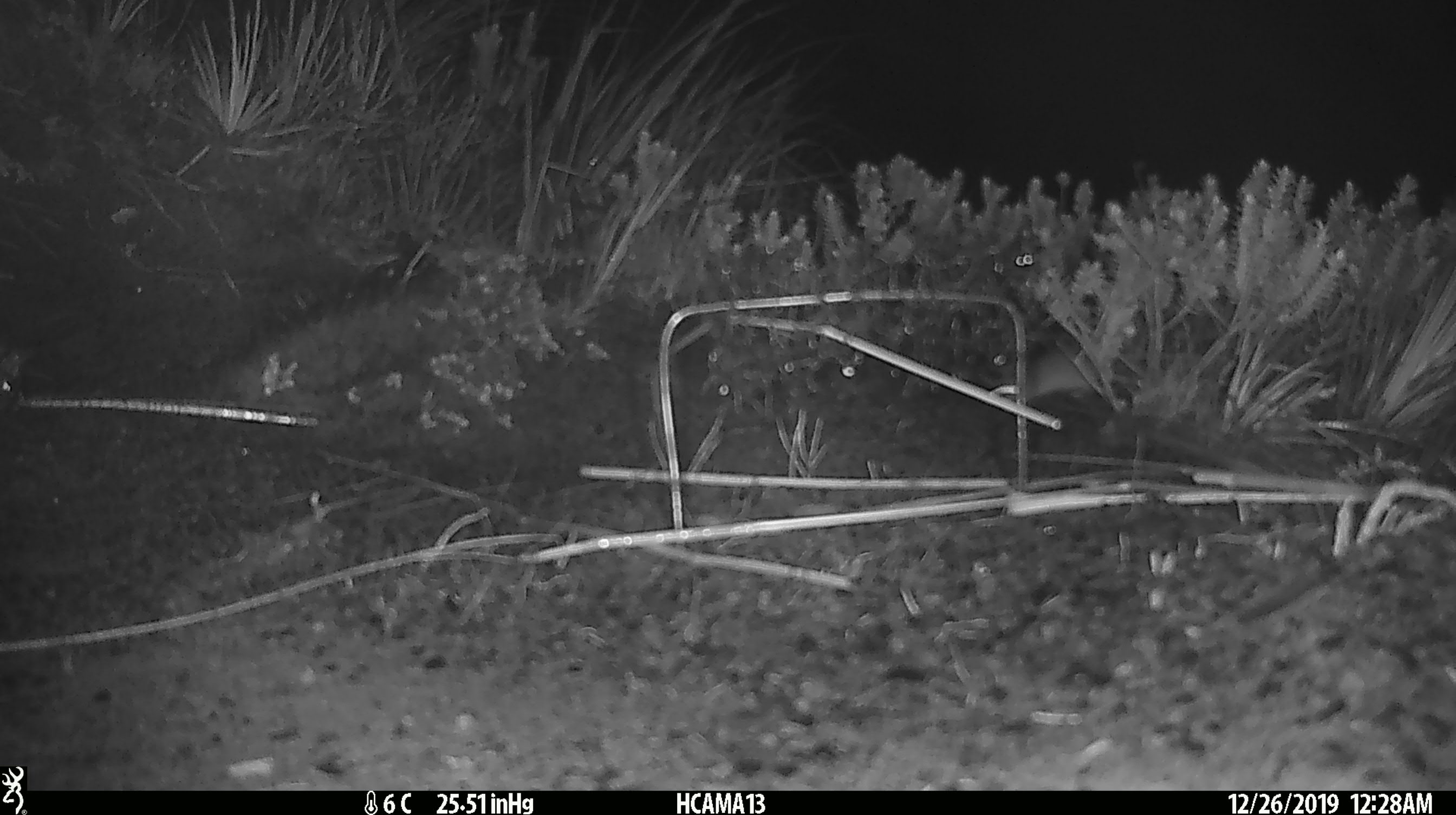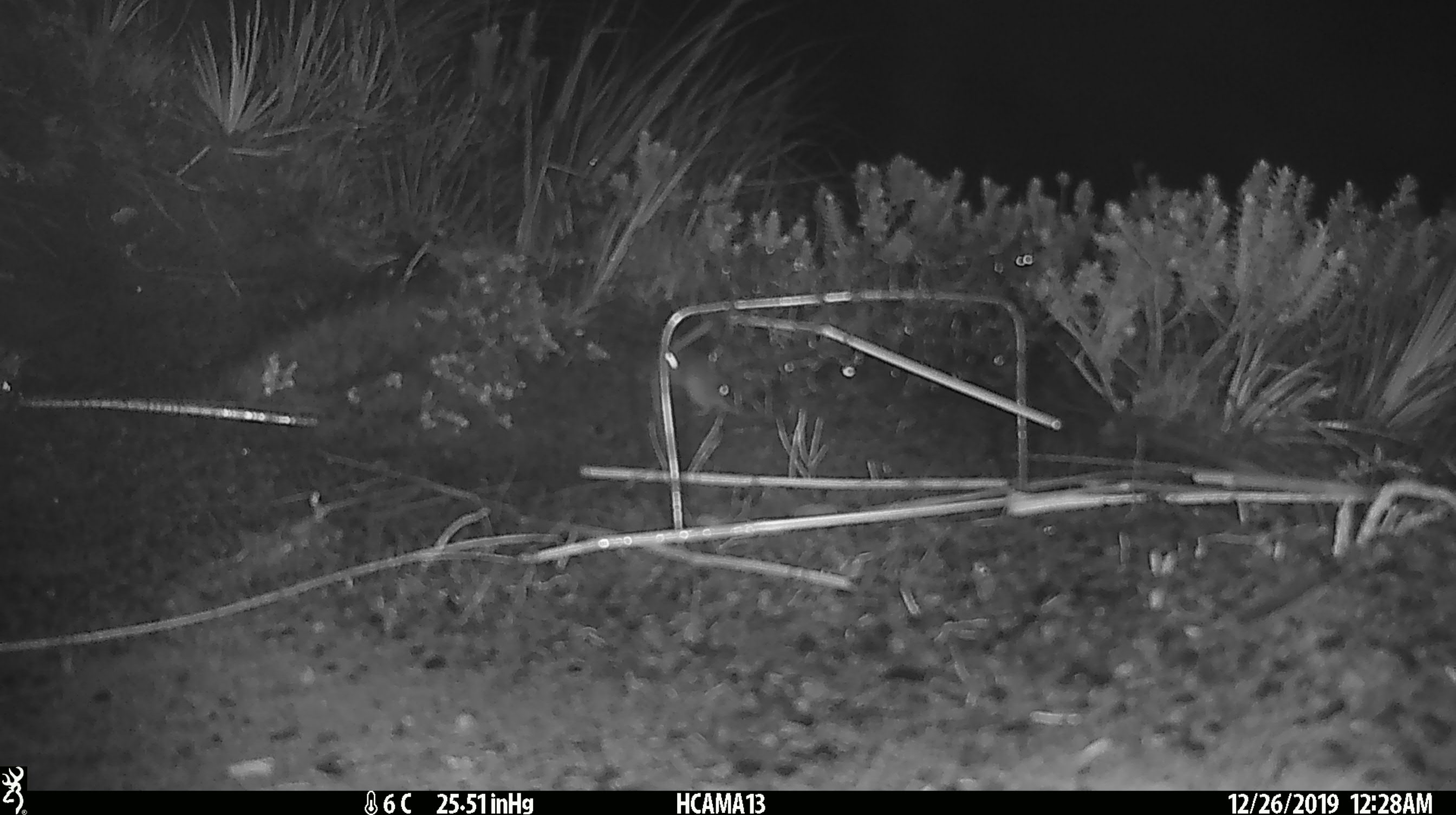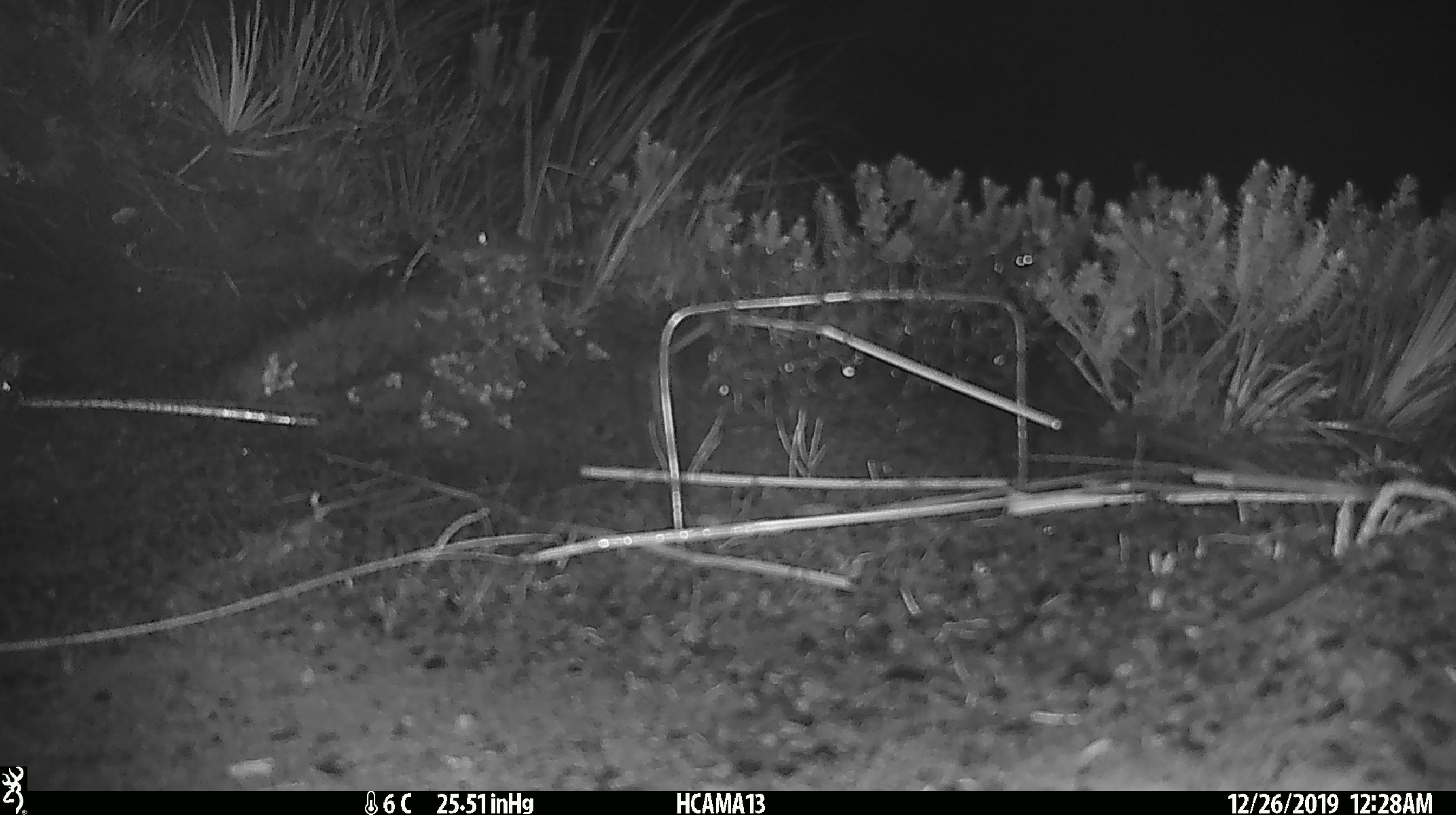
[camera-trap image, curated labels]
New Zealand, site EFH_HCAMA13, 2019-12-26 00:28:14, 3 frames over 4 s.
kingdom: Animalia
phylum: Chordata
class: Mammalia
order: Rodentia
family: Muridae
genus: Mus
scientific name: Mus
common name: mouse